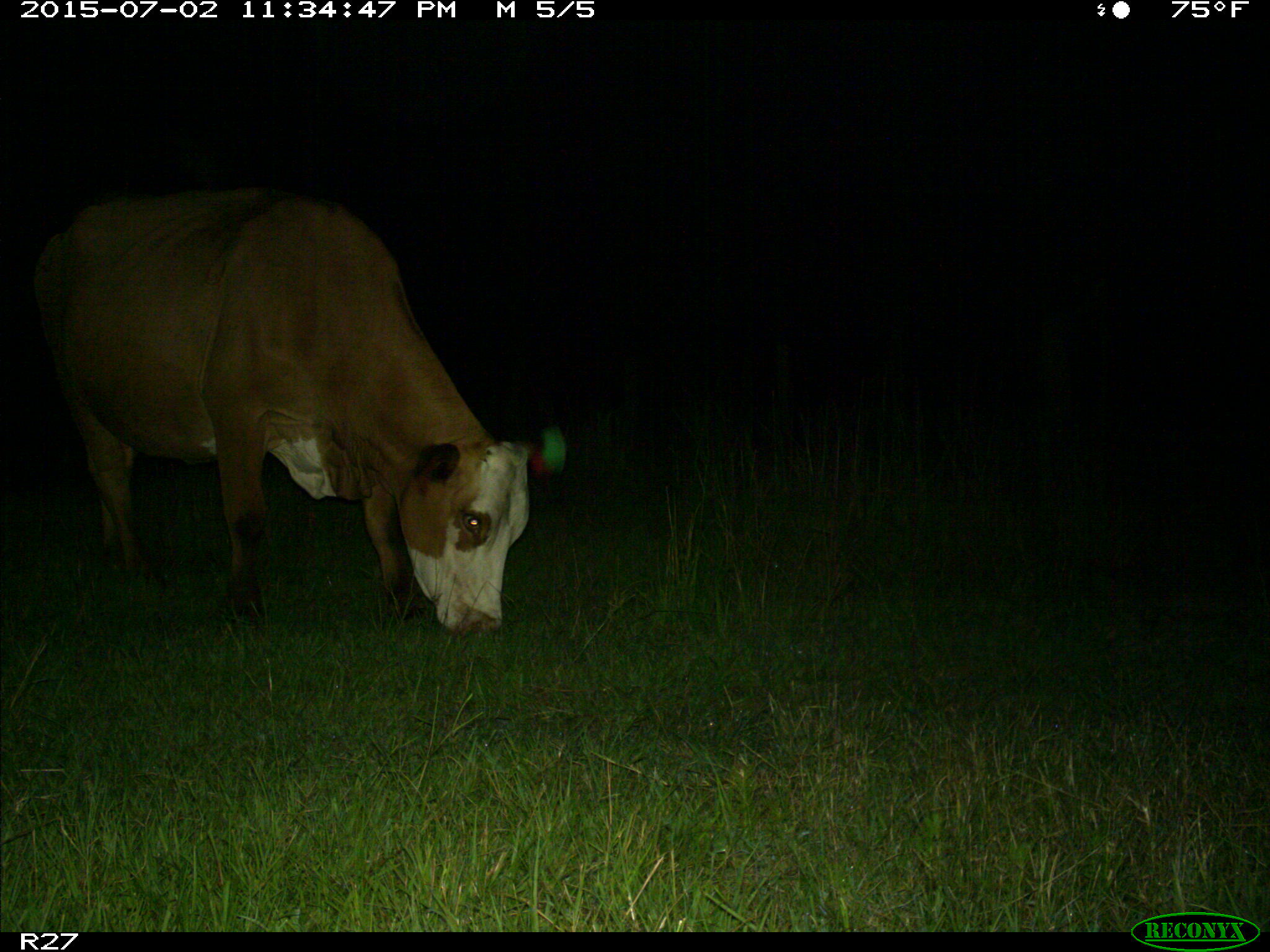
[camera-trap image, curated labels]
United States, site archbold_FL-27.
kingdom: Animalia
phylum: Chordata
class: Mammalia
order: Artiodactyla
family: Bovidae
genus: Bos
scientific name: Bos taurus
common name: domestic cow